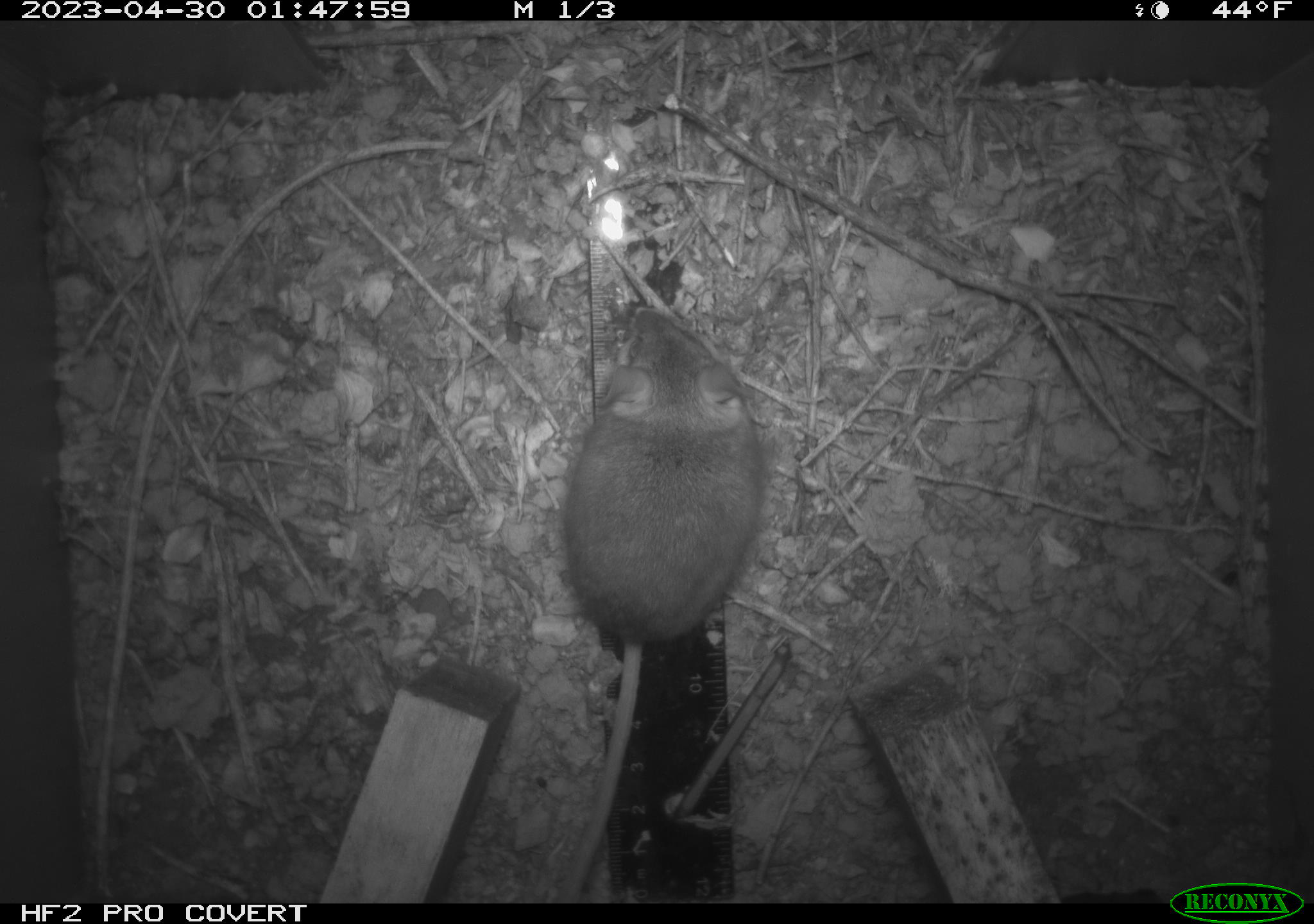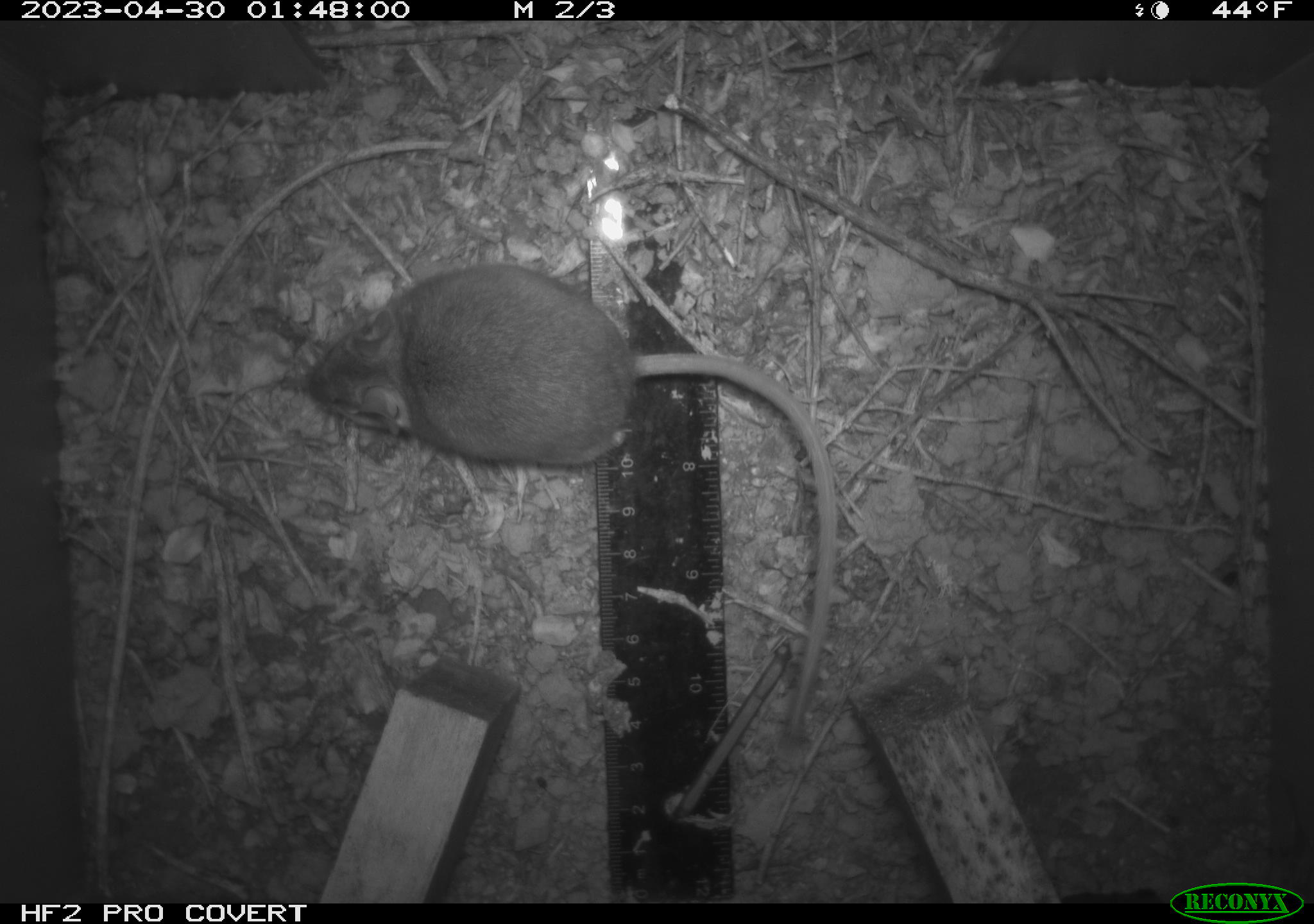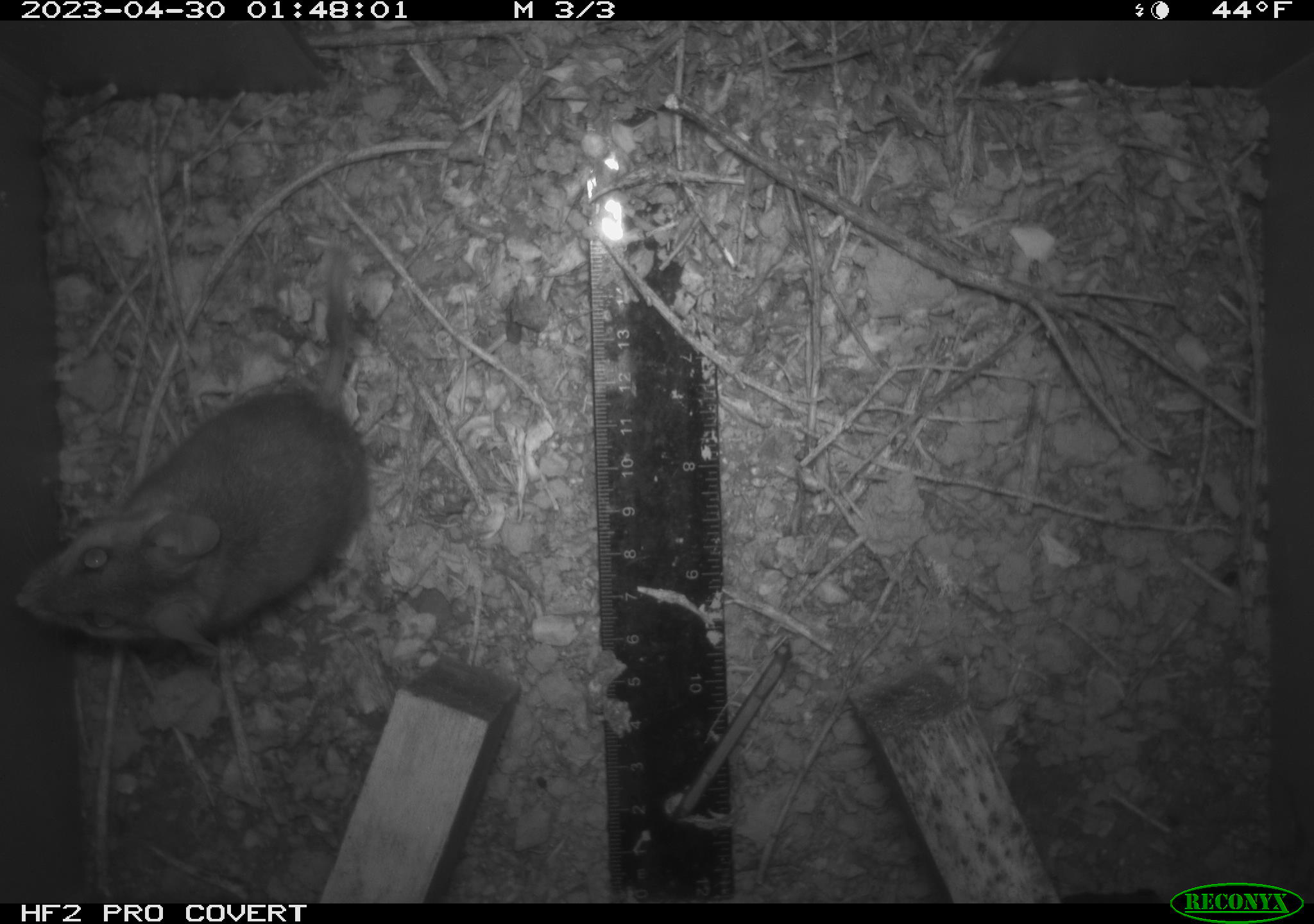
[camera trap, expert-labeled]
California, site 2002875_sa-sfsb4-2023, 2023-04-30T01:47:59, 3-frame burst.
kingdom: Animalia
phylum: Chordata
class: Mammalia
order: Rodentia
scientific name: Rodentia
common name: mouse species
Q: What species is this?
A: Mouse species (Rodentia).